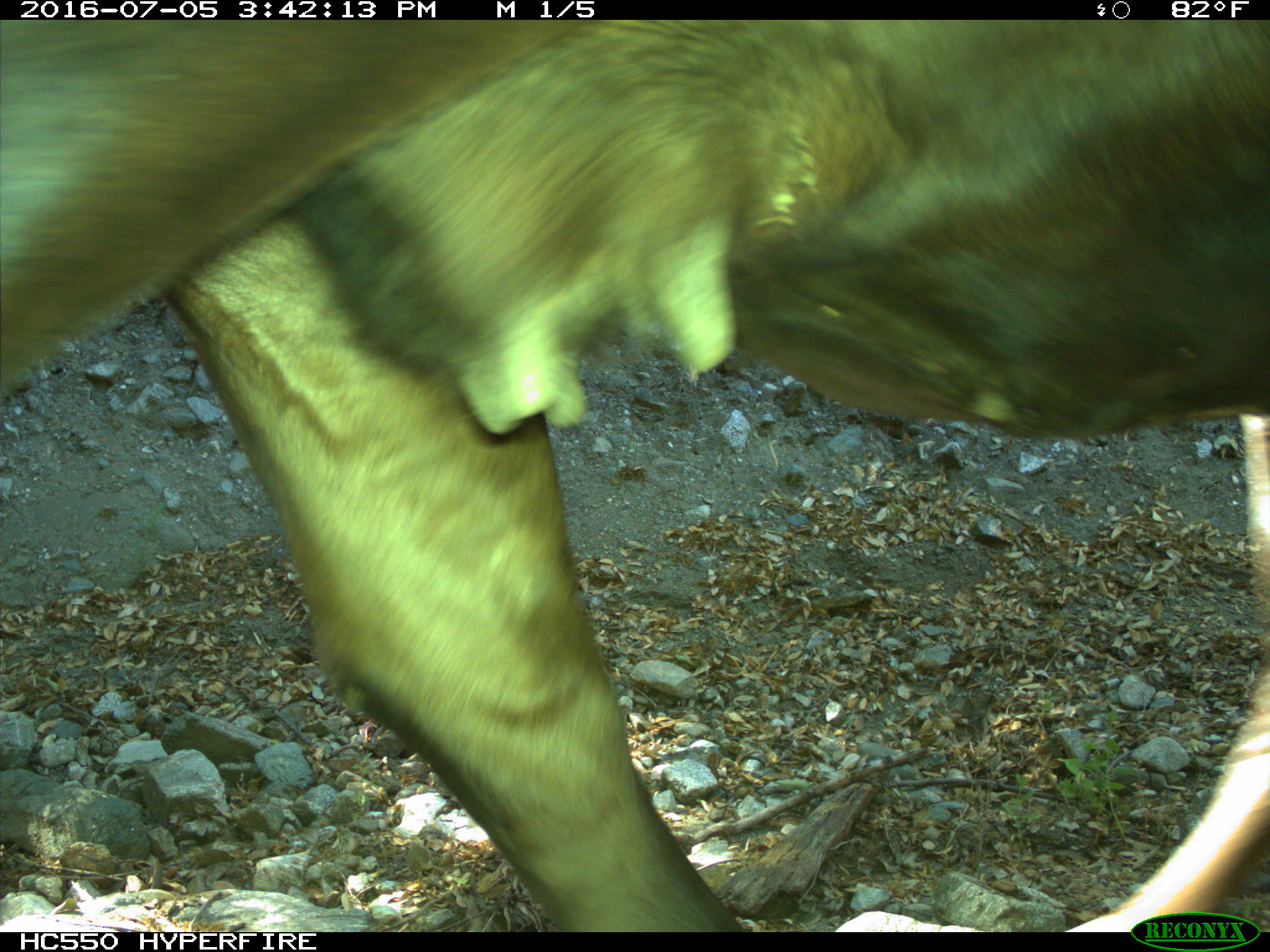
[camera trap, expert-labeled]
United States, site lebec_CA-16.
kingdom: Animalia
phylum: Chordata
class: Mammalia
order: Artiodactyla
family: Bovidae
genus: Bos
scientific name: Bos taurus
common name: domestic cow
Bos taurus (domestic cow).